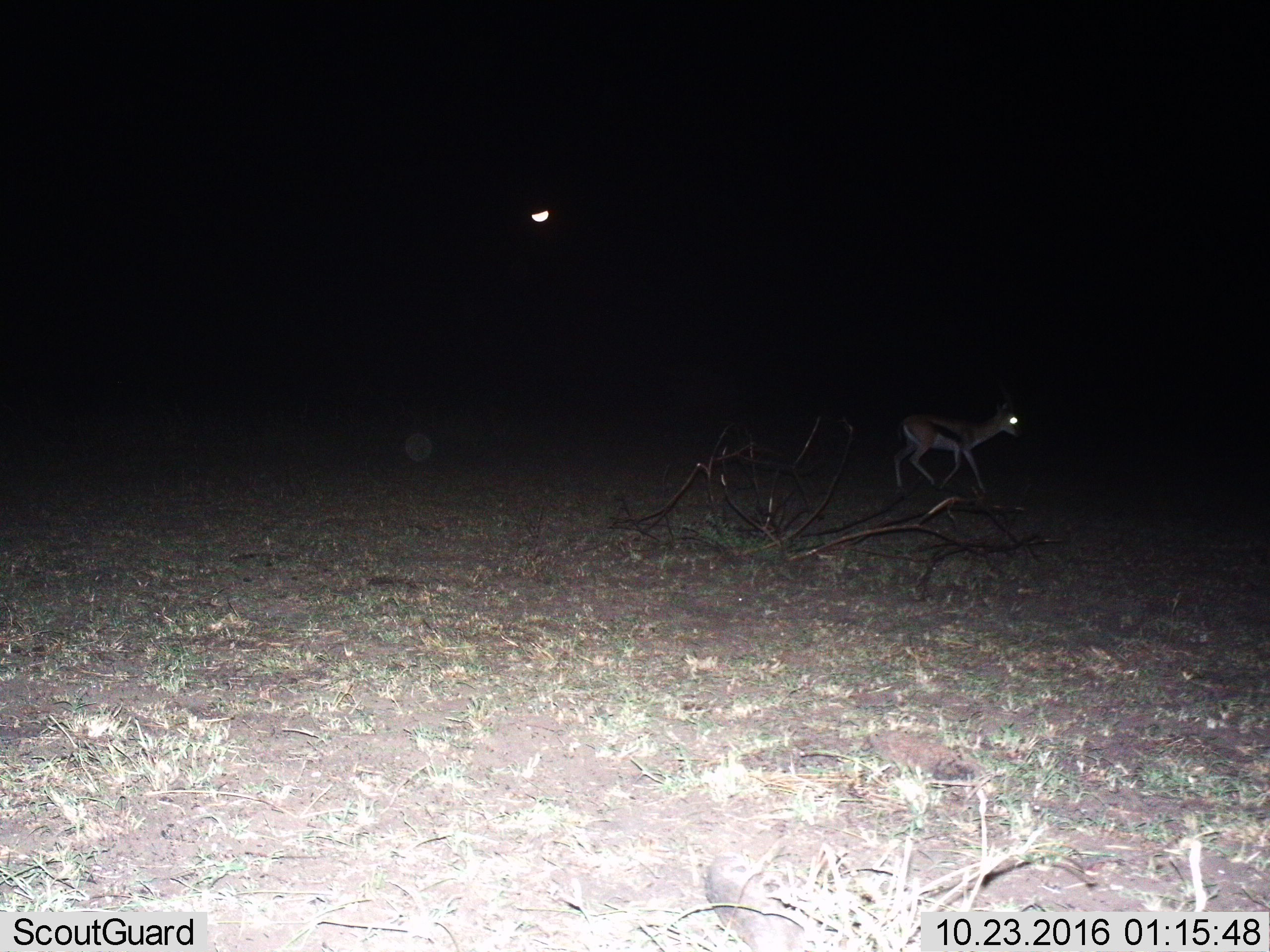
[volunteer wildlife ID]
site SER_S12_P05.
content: unidentified animal